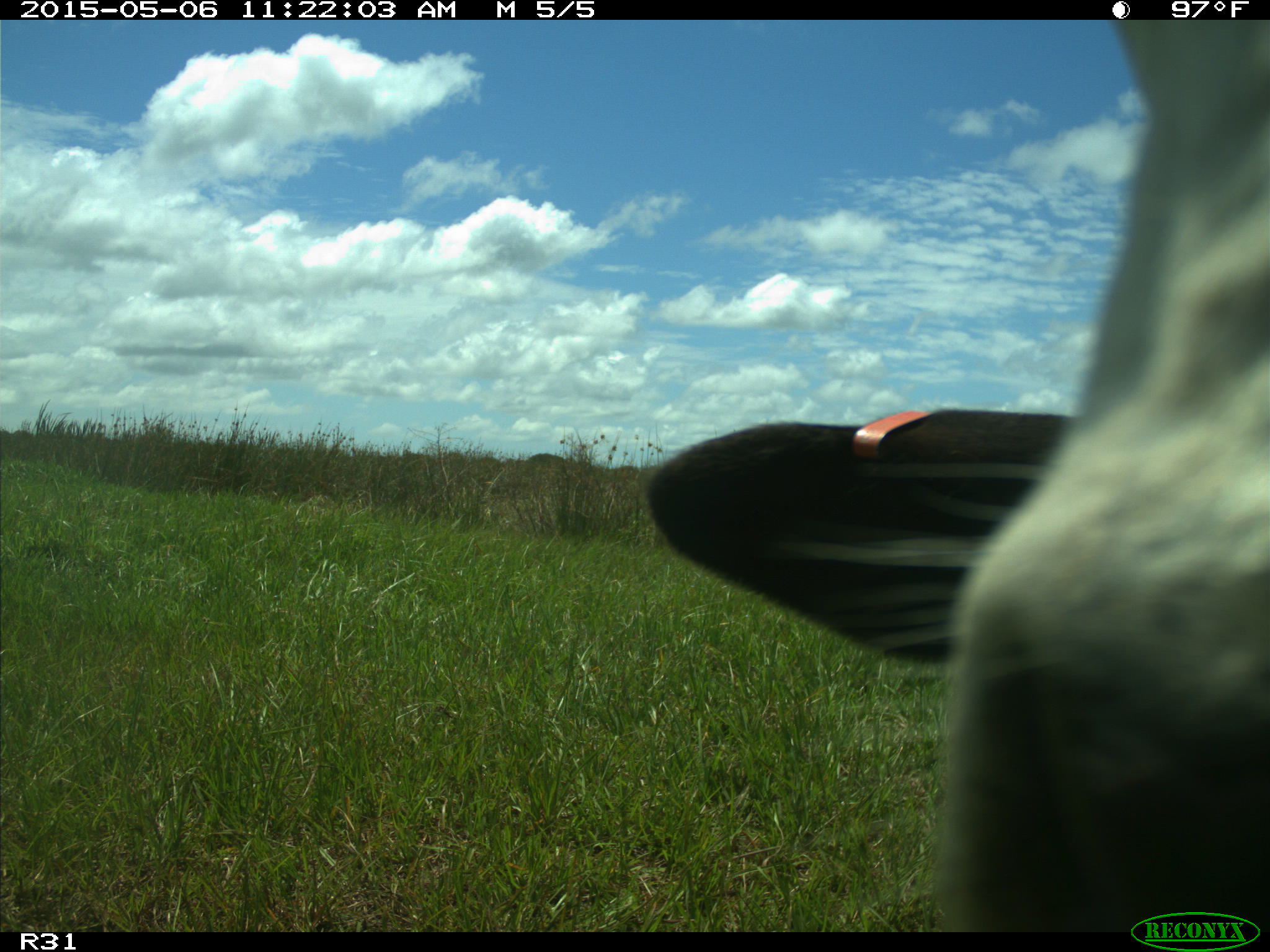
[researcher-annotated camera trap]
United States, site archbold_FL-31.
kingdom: Animalia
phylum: Chordata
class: Mammalia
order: Artiodactyla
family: Bovidae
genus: Bos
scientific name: Bos taurus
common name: domestic cow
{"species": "Bos taurus (domestic cow)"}